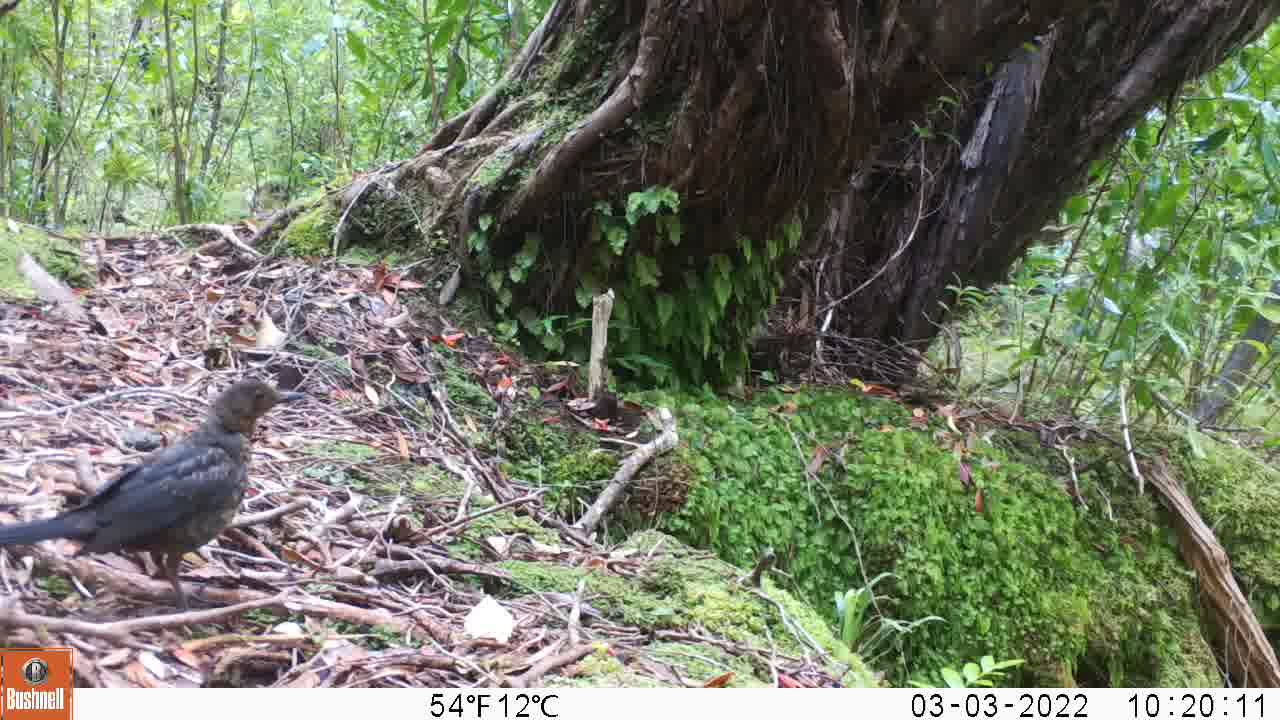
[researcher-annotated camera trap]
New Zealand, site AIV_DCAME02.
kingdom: Animalia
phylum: Chordata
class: Aves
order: Passeriformes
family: Turdidae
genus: Turdus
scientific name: Turdus merula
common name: eurasian blackbird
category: blackbird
Blackbird (eurasian blackbird) (Turdus merula).